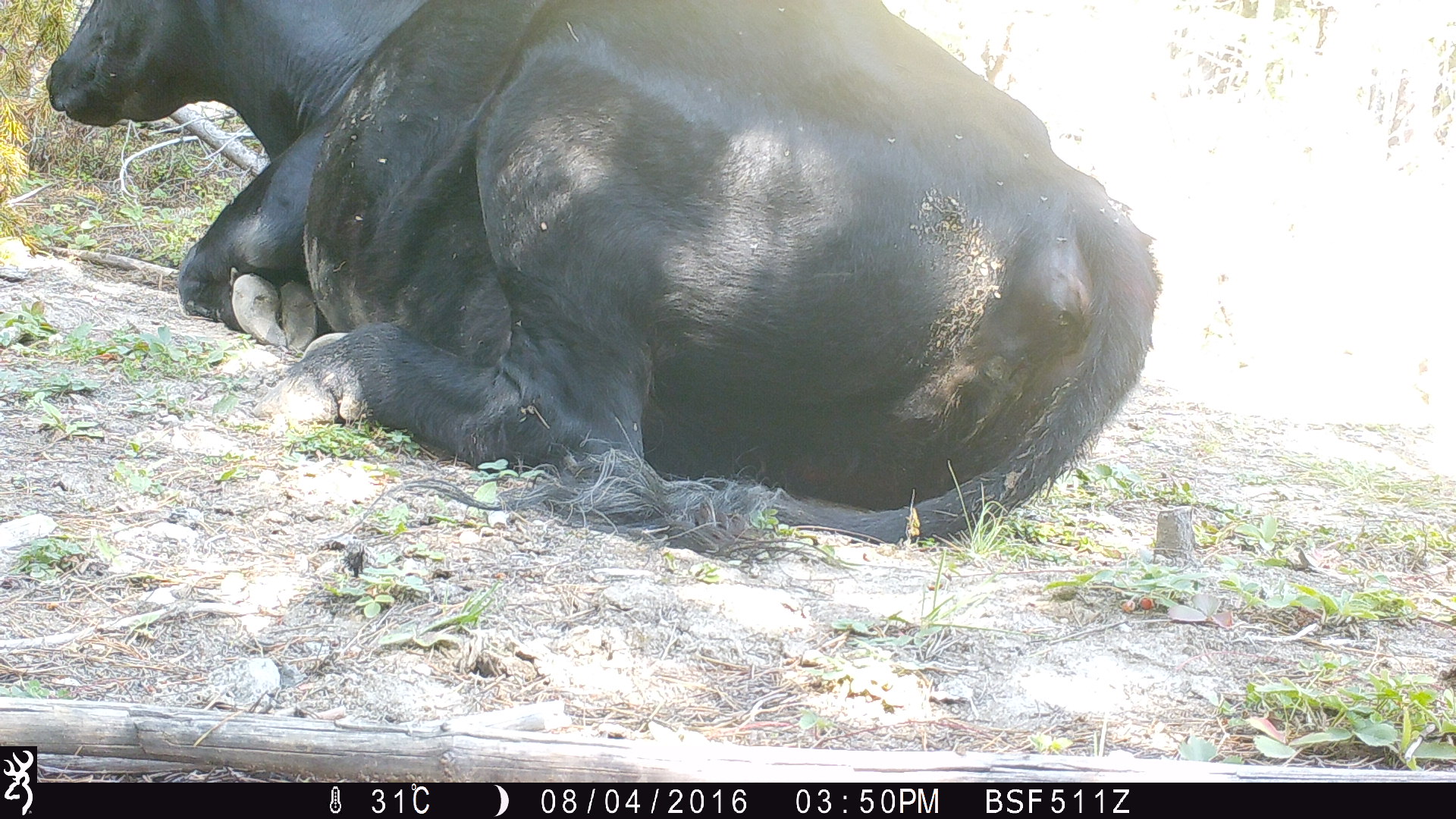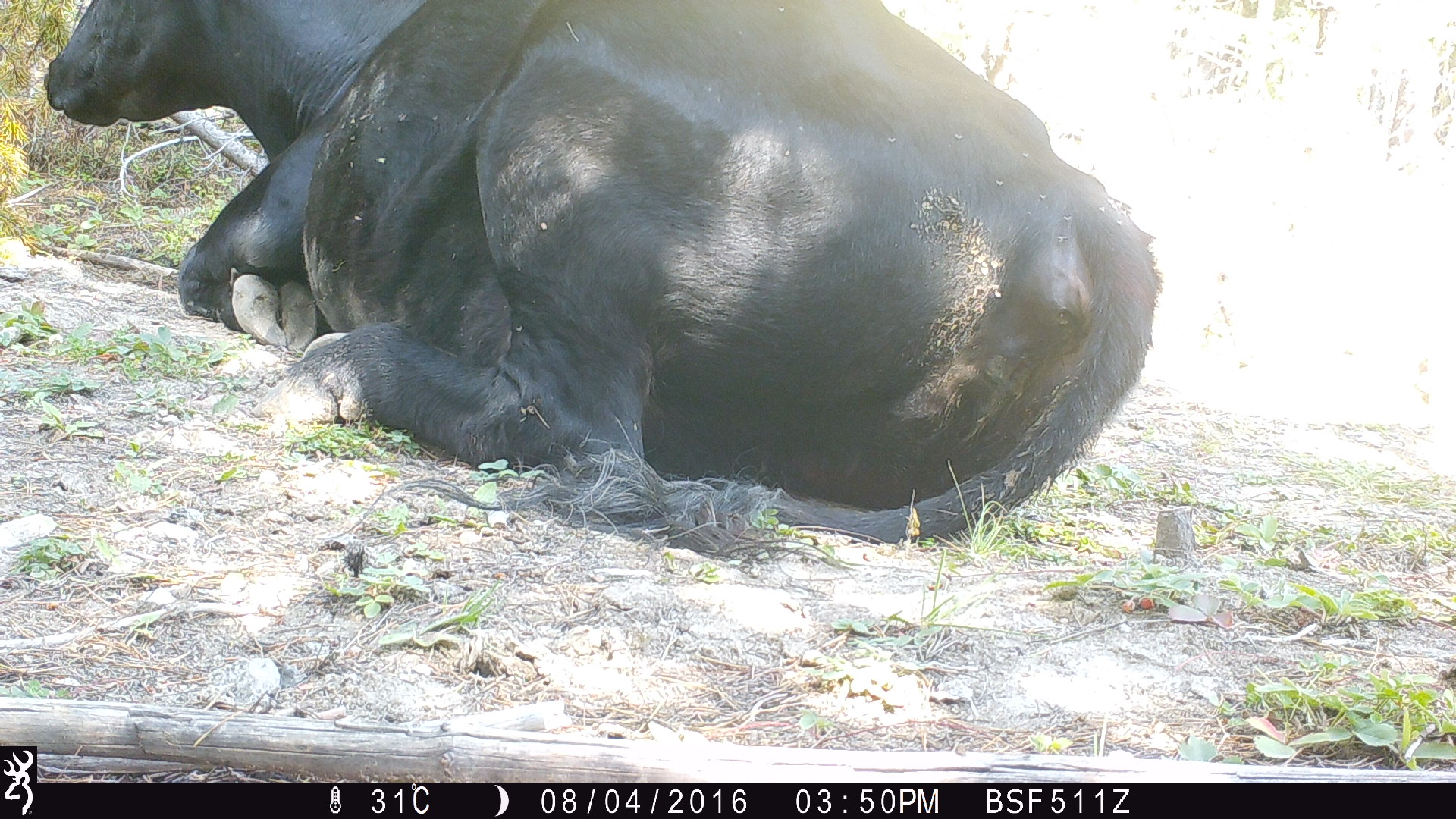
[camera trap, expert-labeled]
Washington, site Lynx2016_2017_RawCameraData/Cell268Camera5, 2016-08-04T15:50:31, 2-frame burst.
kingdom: Animalia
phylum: Chordata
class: Mammalia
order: Artiodactyla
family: Bovidae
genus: Bos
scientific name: Bos taurus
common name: domestic cattle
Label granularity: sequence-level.